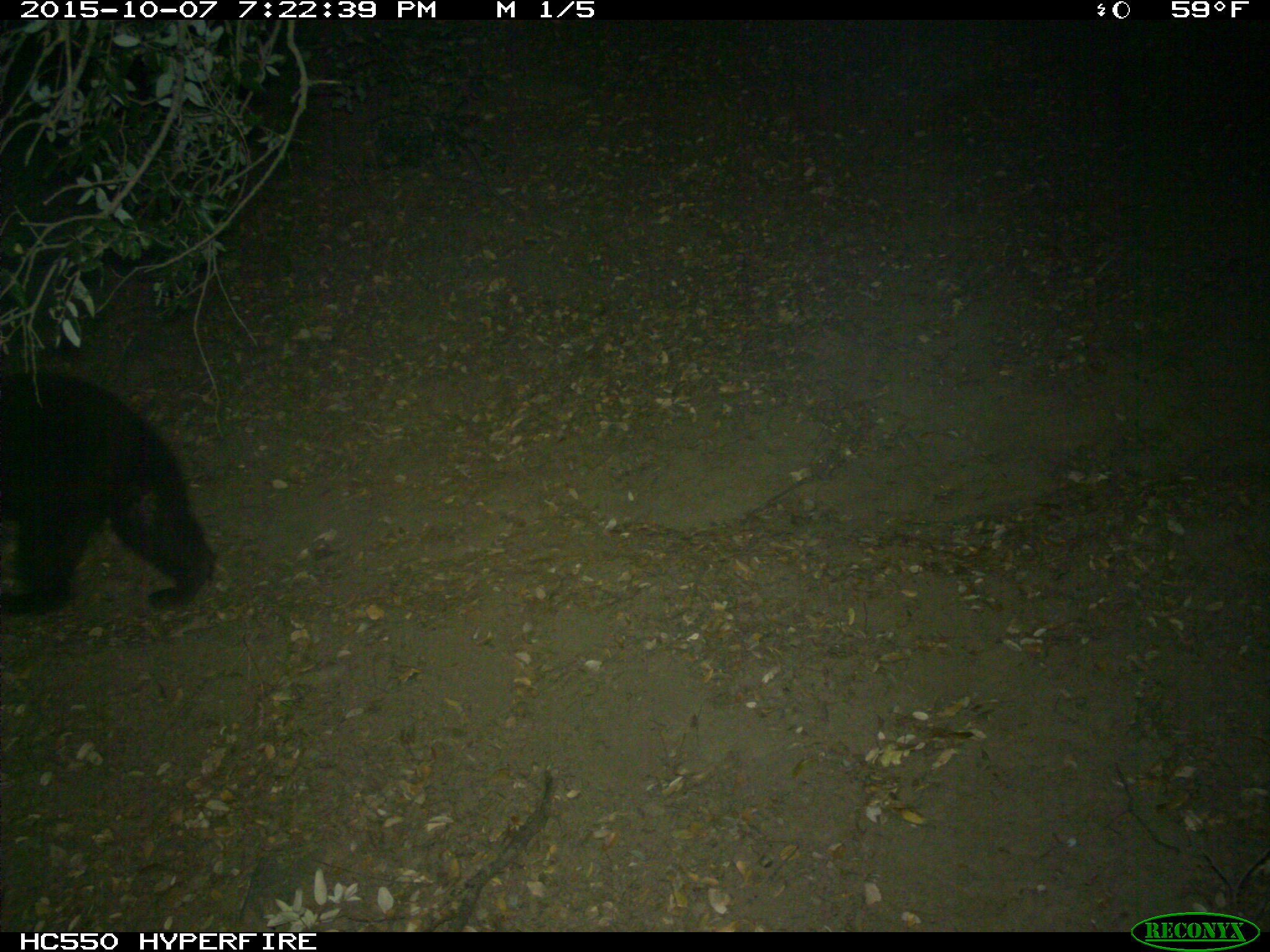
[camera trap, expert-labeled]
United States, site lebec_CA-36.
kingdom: Animalia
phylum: Chordata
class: Mammalia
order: Carnivora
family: Ursidae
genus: Ursus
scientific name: Ursus americanus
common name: american black bear